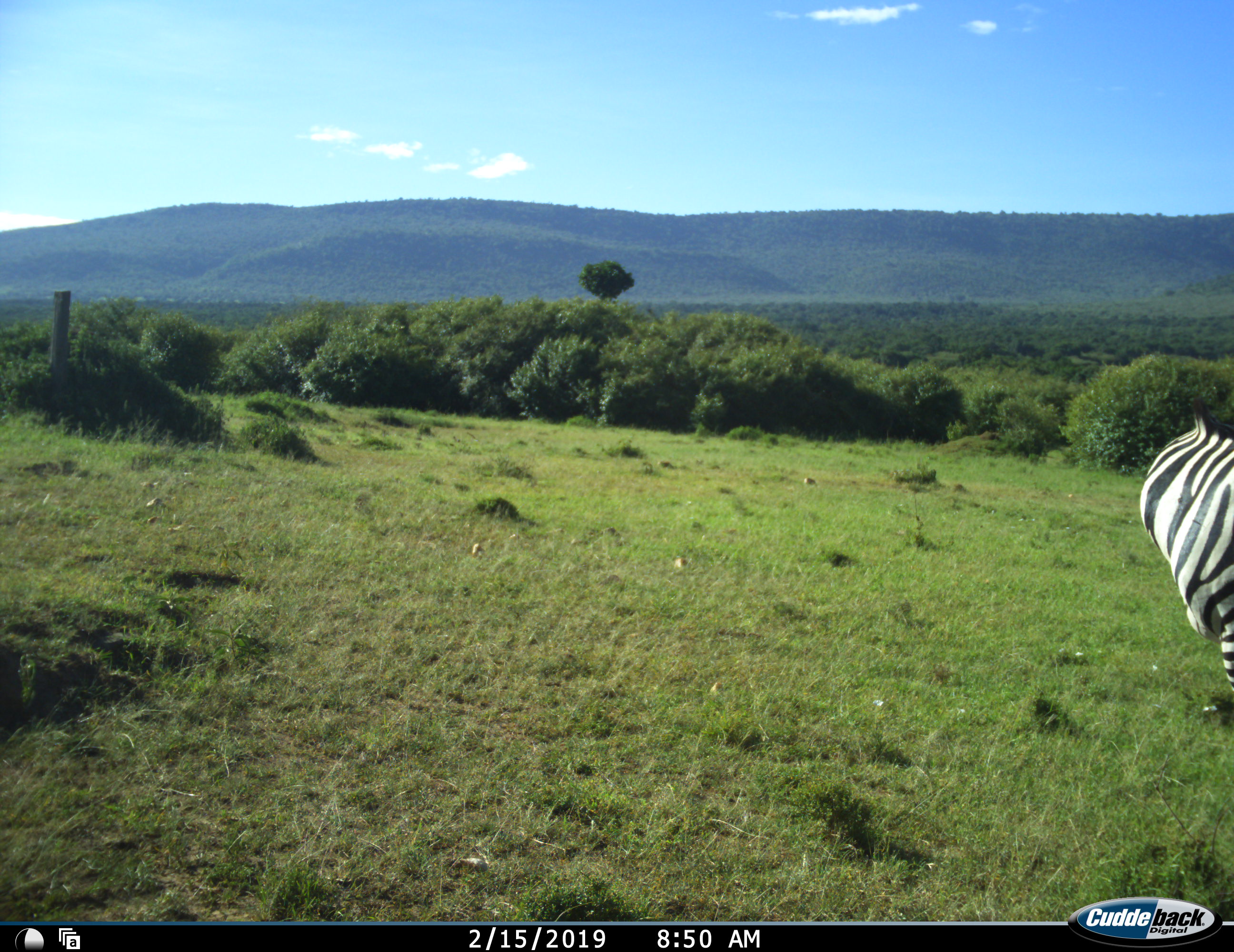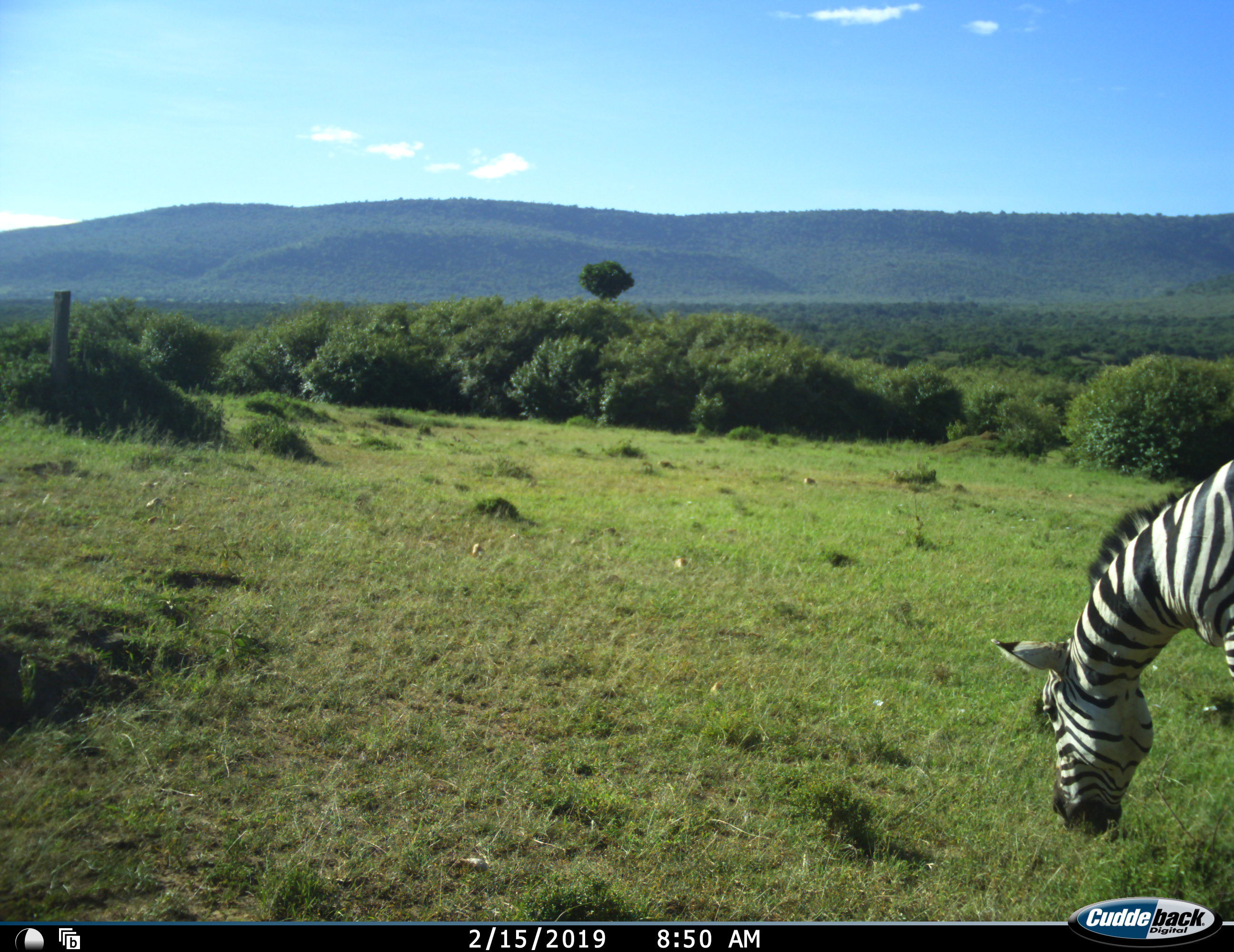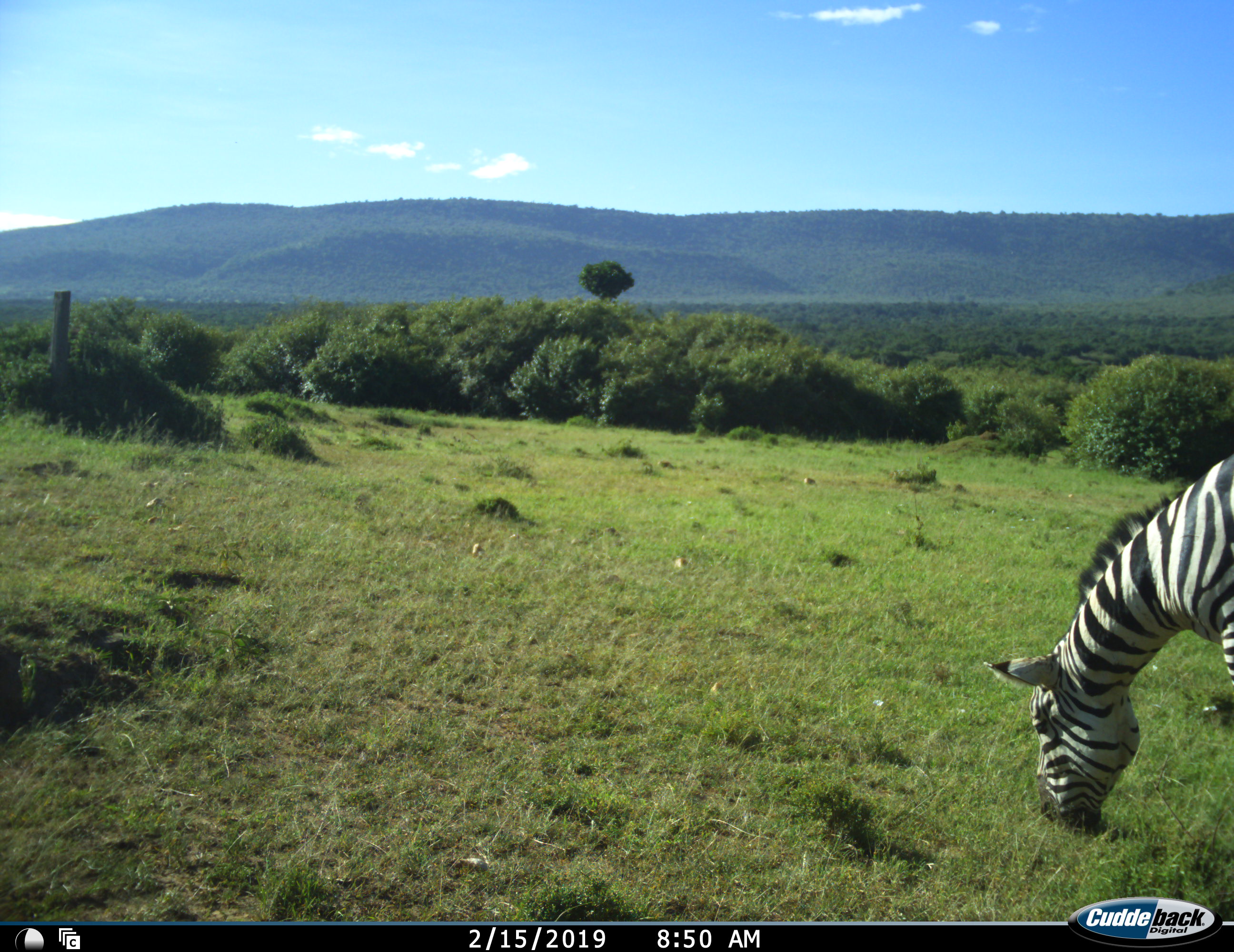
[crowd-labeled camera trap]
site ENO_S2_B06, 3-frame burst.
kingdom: Animalia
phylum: Chordata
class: Mammalia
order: Perissodactyla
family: Equidae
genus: Equus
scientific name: Equus quagga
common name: plains zebra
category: zebraplains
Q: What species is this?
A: Zebraplains (plains zebra) (Equus quagga).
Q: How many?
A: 1.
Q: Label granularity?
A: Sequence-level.